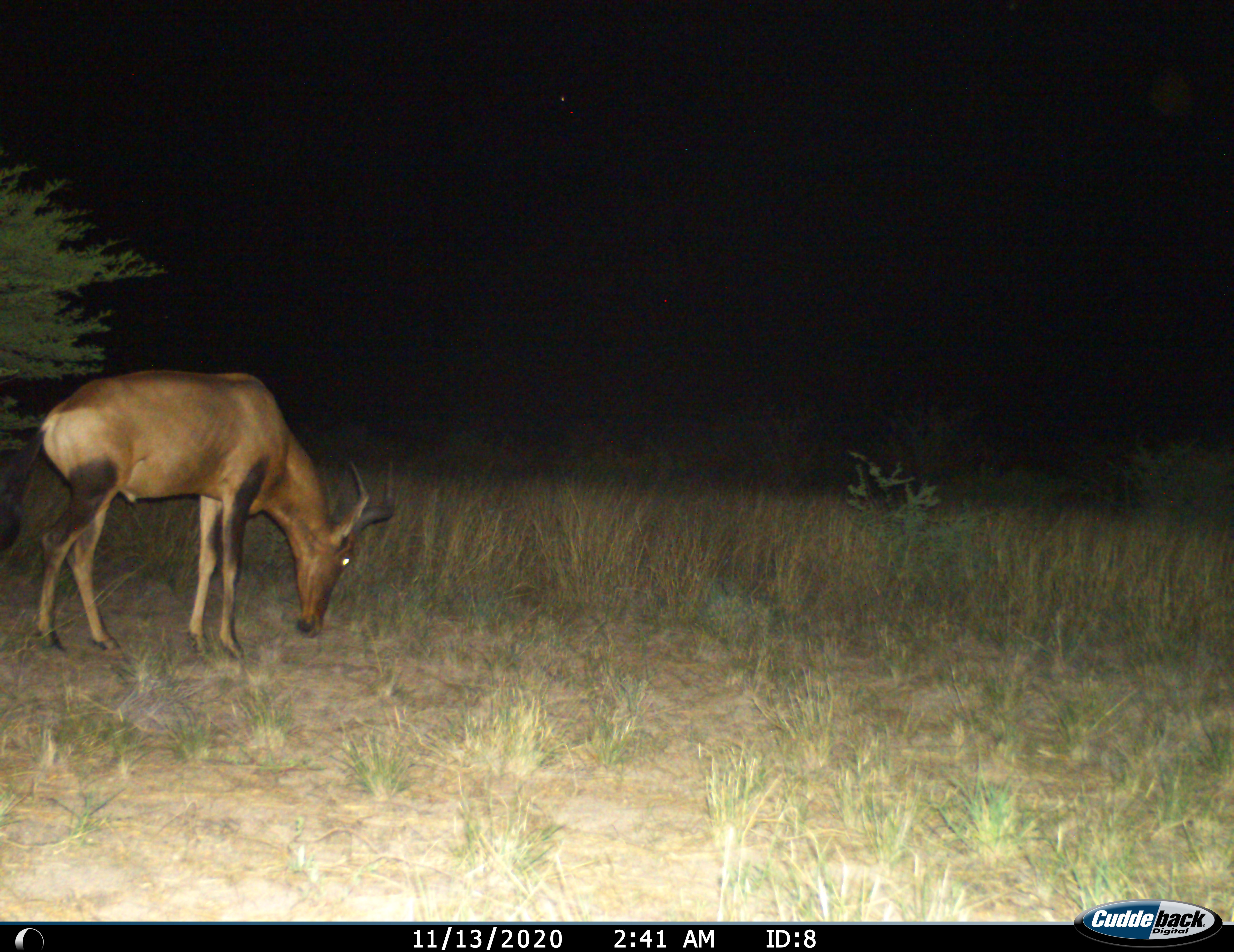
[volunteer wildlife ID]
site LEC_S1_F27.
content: unidentified animal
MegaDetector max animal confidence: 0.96